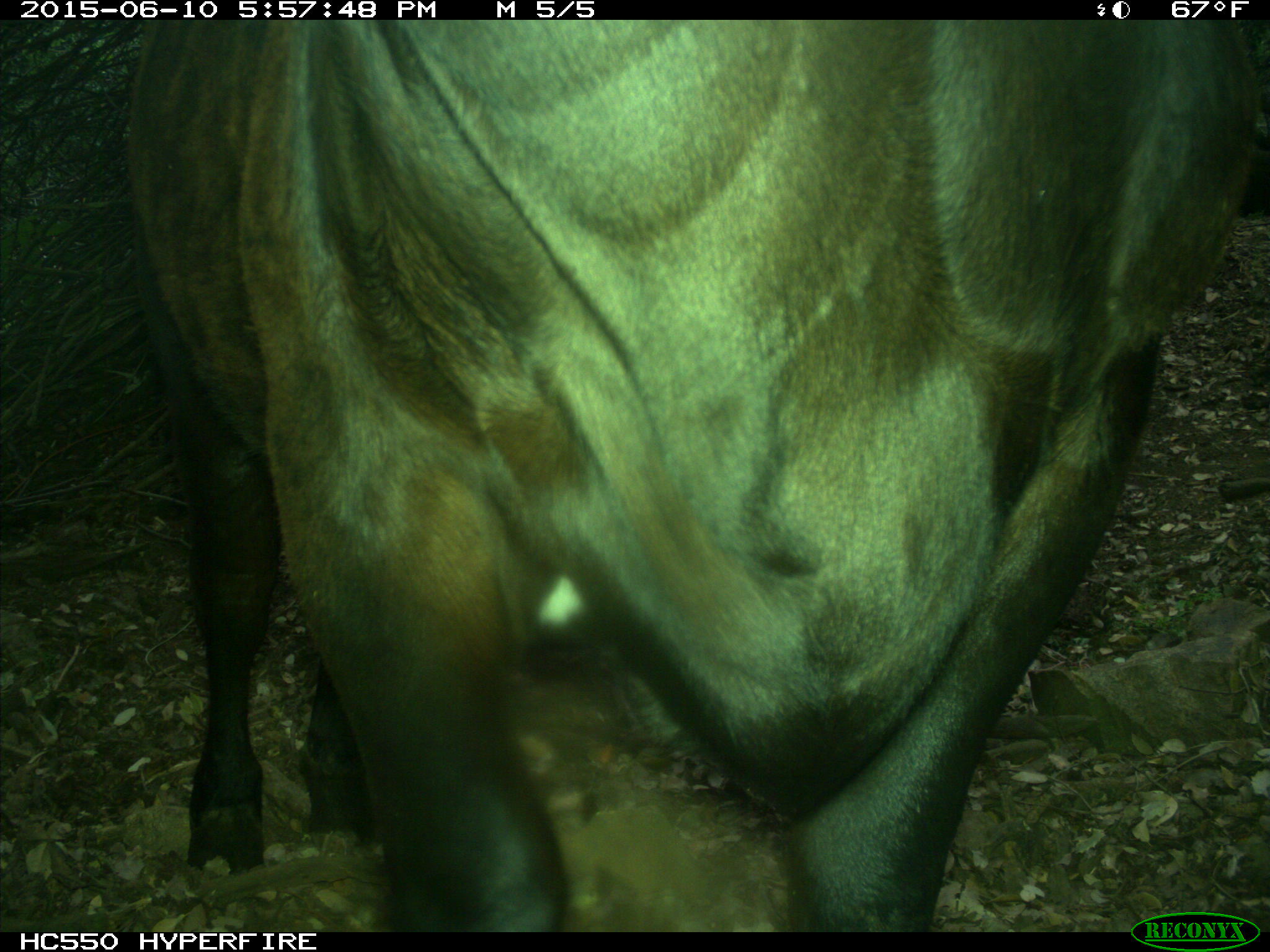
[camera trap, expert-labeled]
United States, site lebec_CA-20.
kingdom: Animalia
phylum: Chordata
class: Mammalia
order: Artiodactyla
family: Bovidae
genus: Bos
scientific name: Bos taurus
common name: domestic cow